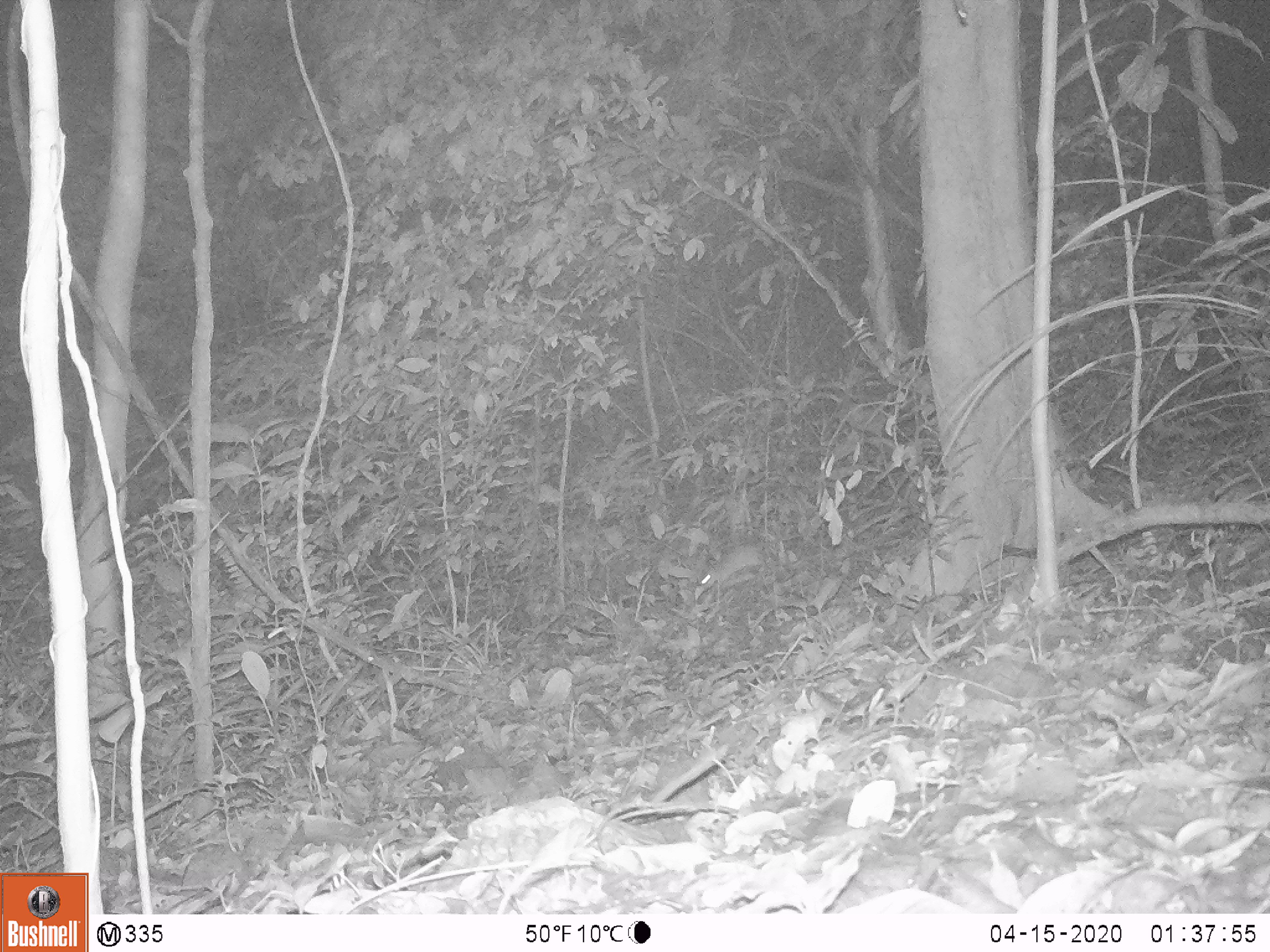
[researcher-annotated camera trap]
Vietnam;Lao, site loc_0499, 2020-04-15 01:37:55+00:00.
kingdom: Animalia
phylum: Chordata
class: Mammalia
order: Rodentia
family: Muridae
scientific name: Muridae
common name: old-world mice and rats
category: unidentified murid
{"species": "unidentified murid (old-world mice and rats) (Muridae)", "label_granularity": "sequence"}